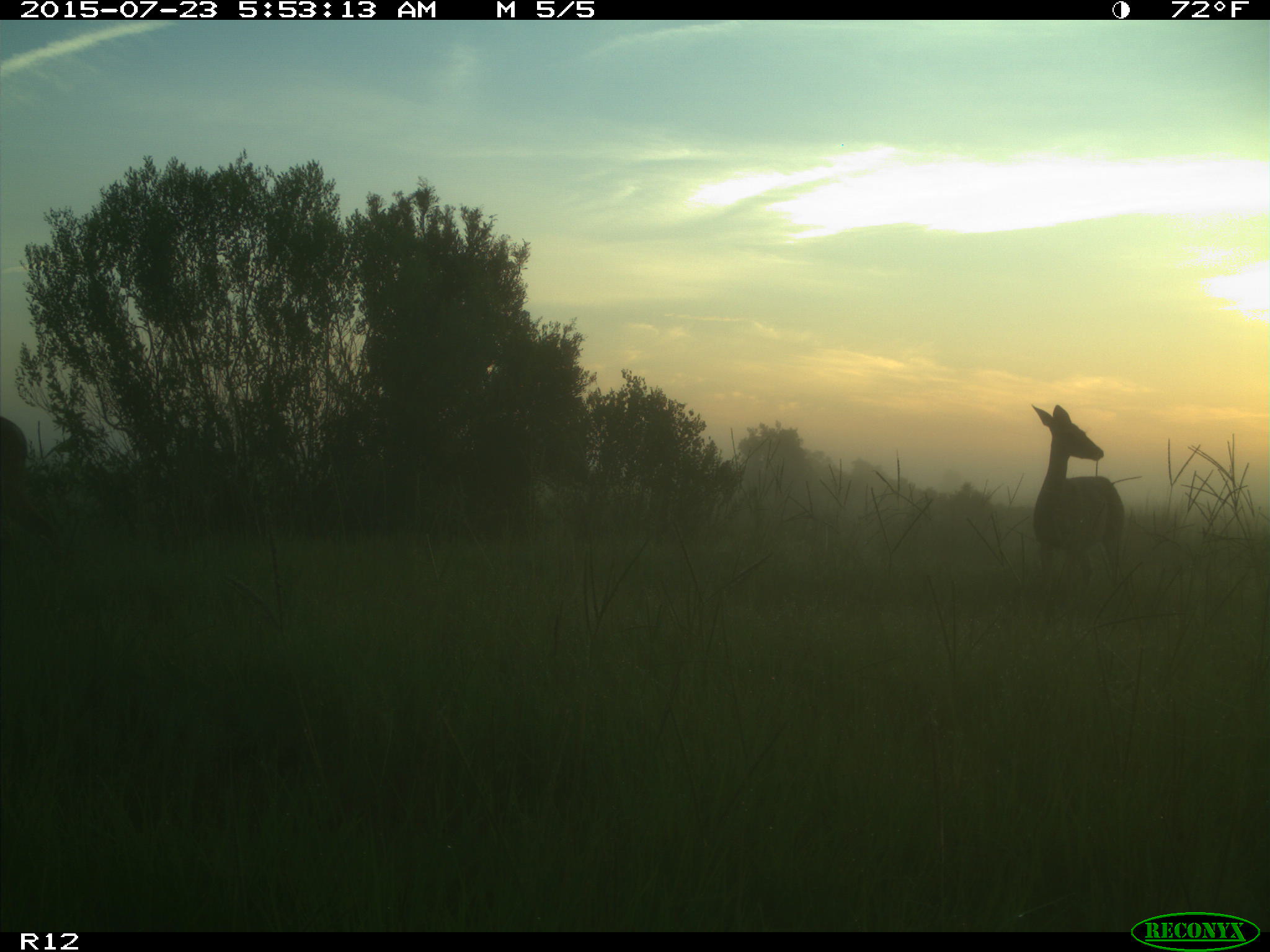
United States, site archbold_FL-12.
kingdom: Animalia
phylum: Chordata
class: Mammalia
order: Artiodactyla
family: Cervidae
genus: Odocoileus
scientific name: Odocoileus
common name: deer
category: unidentified deer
Unidentified deer (deer) (Odocoileus).